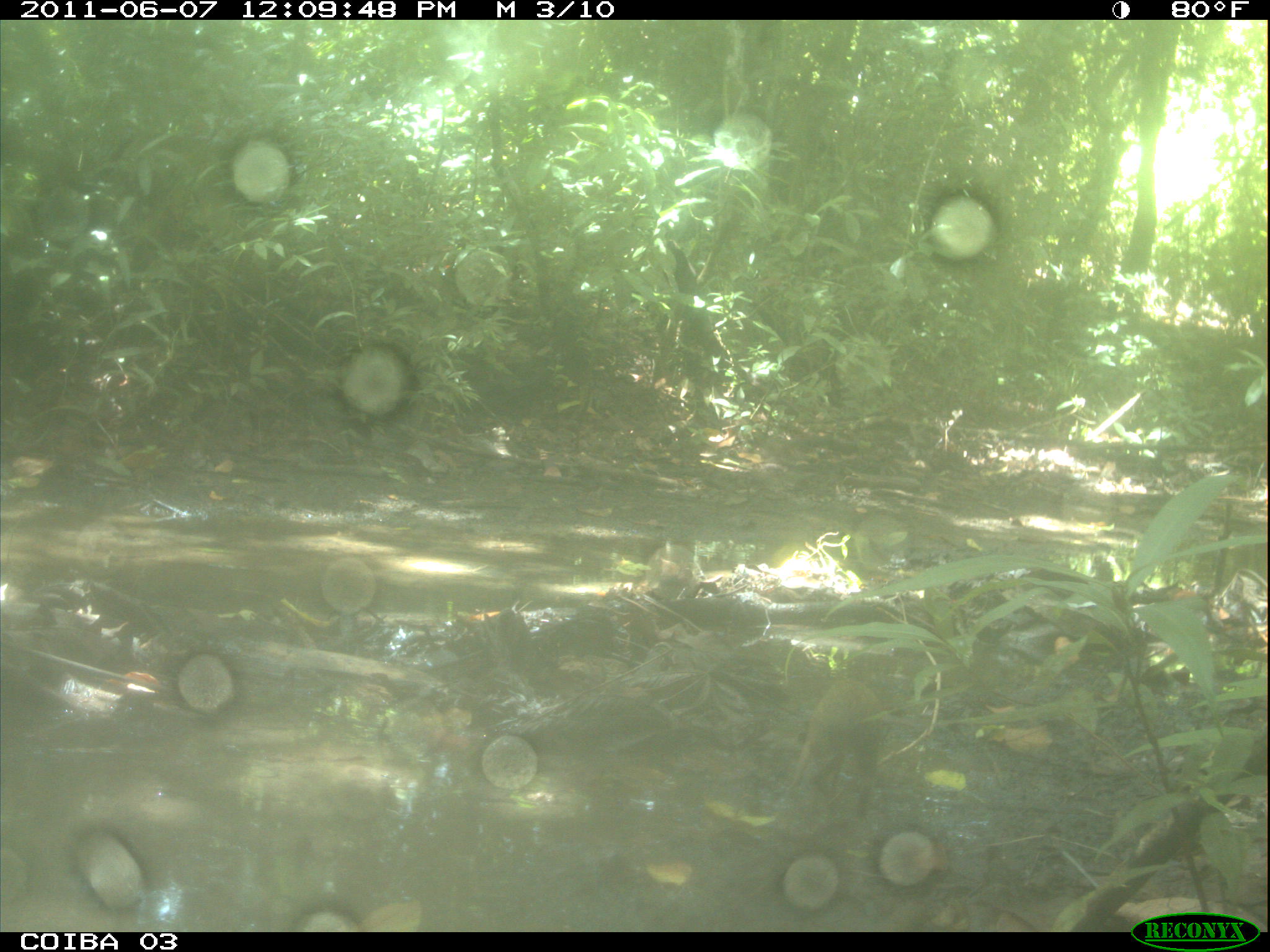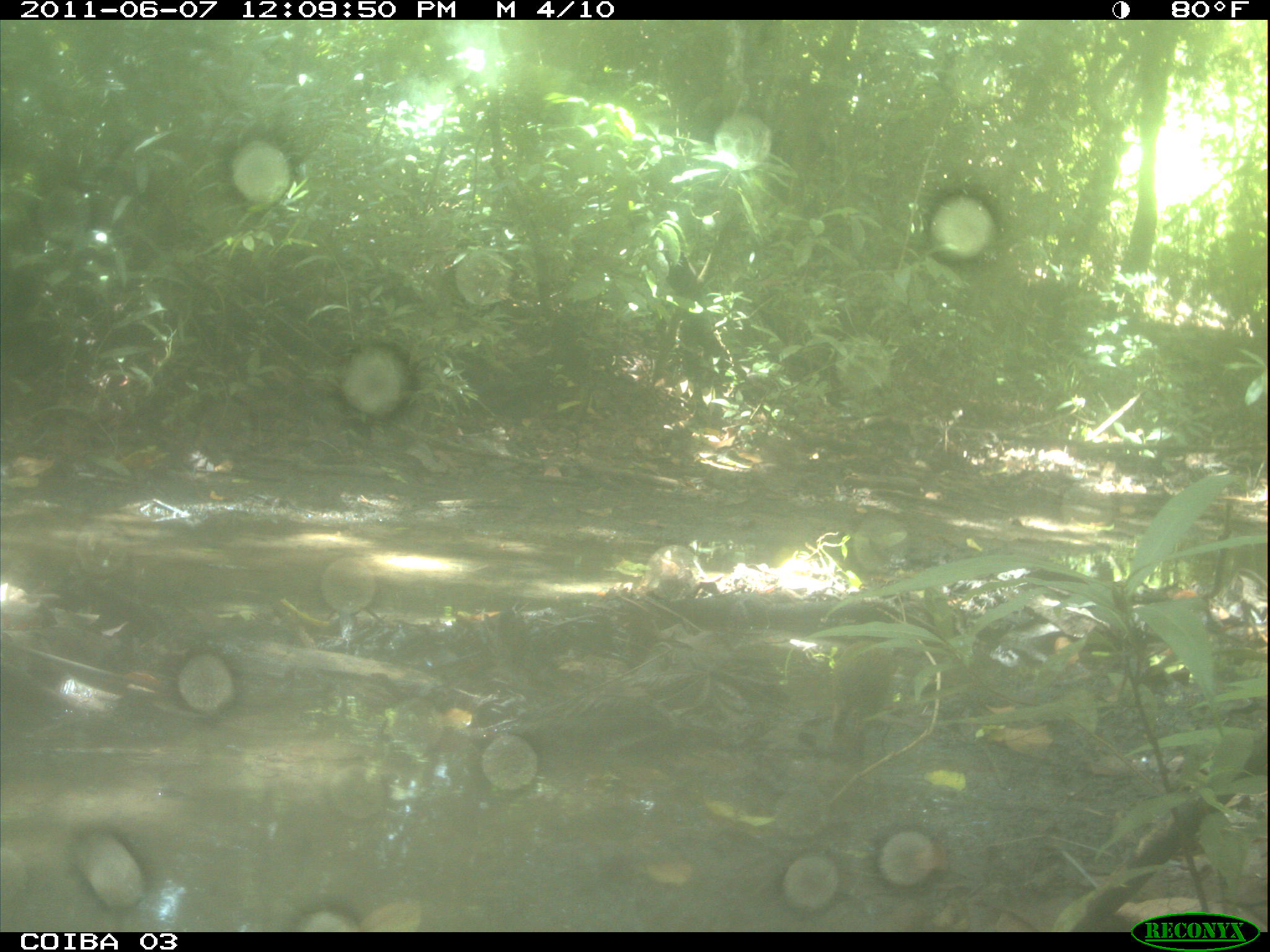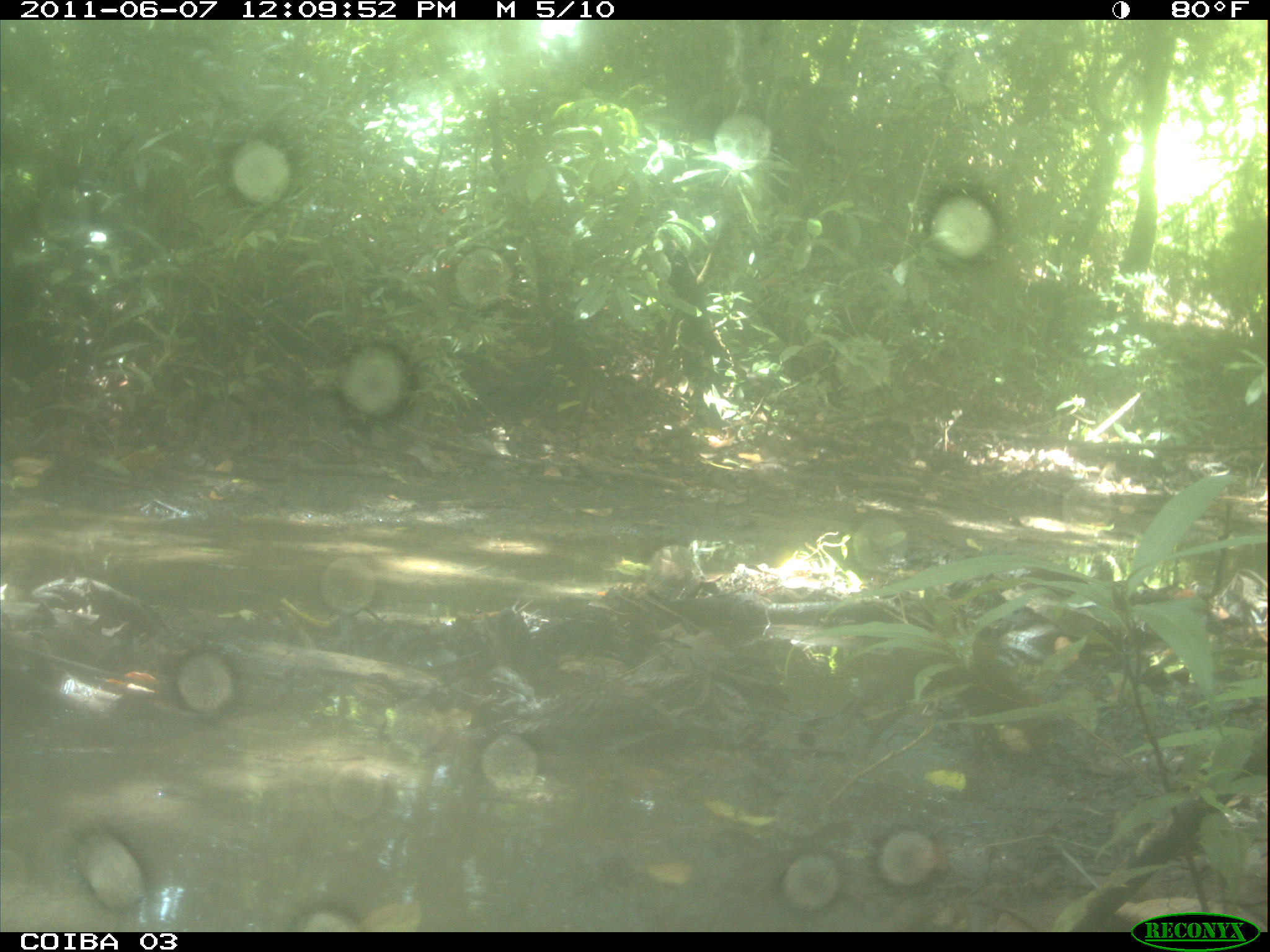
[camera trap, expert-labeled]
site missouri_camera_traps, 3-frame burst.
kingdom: Animalia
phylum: Chordata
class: Mammalia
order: Rodentia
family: Dasyproctidae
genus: Dasyprocta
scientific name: Dasyprocta coibae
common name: coiban agouti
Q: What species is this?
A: Coiban agouti (Dasyprocta coibae).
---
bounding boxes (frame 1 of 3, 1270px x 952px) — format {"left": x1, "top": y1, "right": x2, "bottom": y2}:
coiban agouti: {"left": 757, "top": 653, "right": 912, "bottom": 832}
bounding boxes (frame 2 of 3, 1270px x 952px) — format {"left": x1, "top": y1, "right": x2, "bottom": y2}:
coiban agouti: {"left": 801, "top": 603, "right": 915, "bottom": 759}